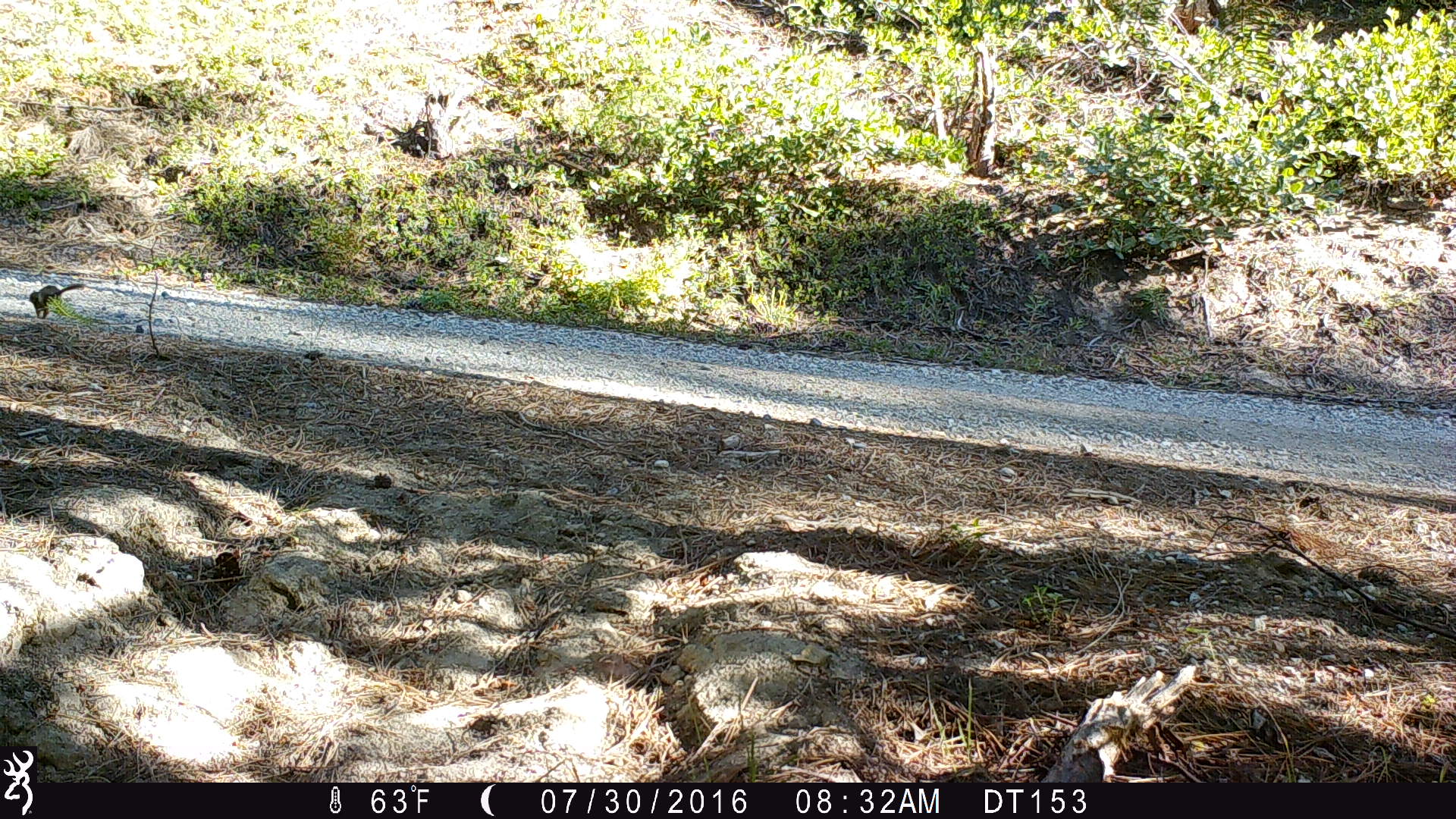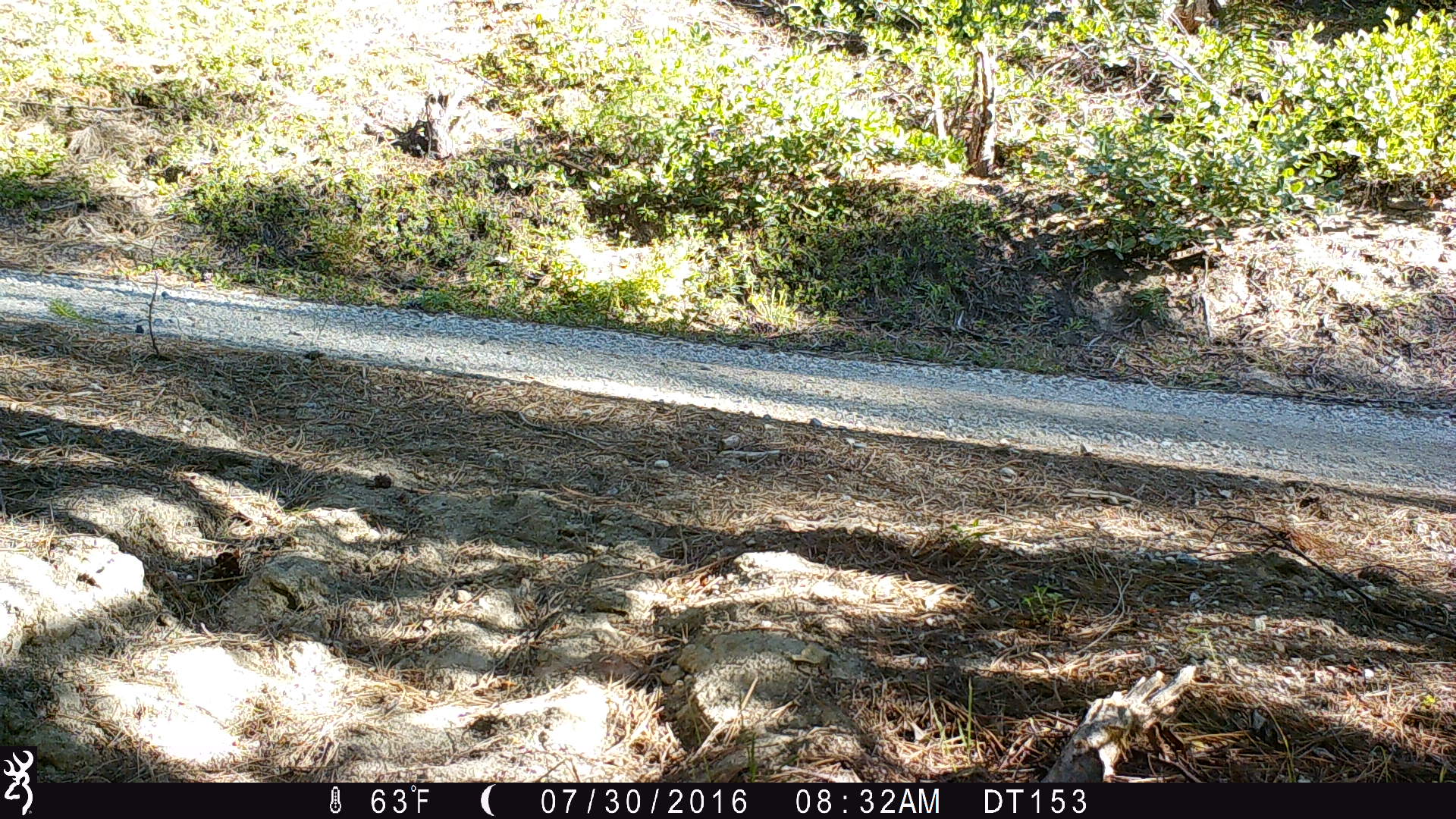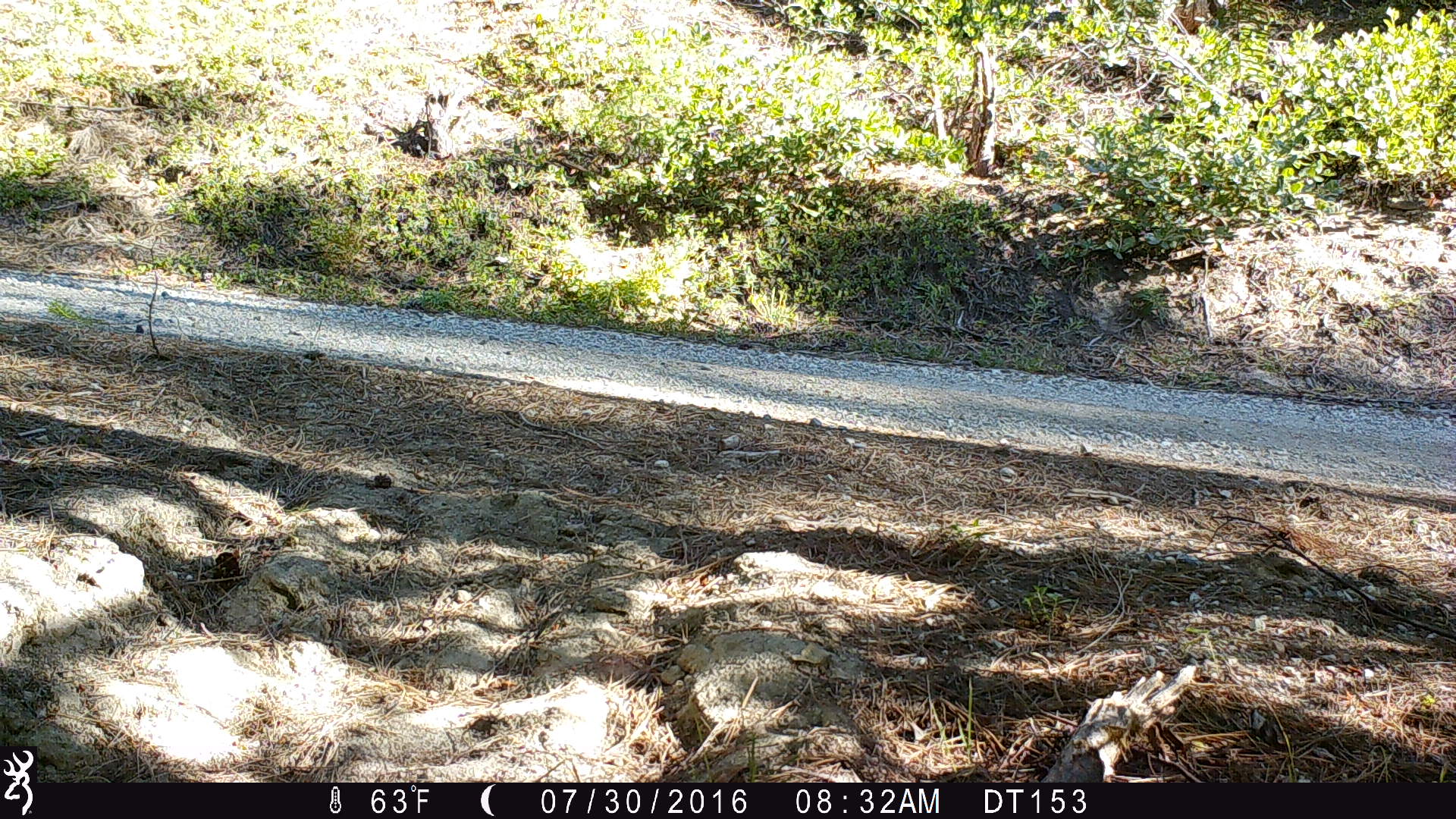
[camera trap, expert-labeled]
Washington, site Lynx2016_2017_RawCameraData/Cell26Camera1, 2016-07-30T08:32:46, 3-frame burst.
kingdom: Animalia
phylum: Chordata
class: Mammalia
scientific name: Mammalia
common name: small mammal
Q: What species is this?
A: Small mammal (Mammalia).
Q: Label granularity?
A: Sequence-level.